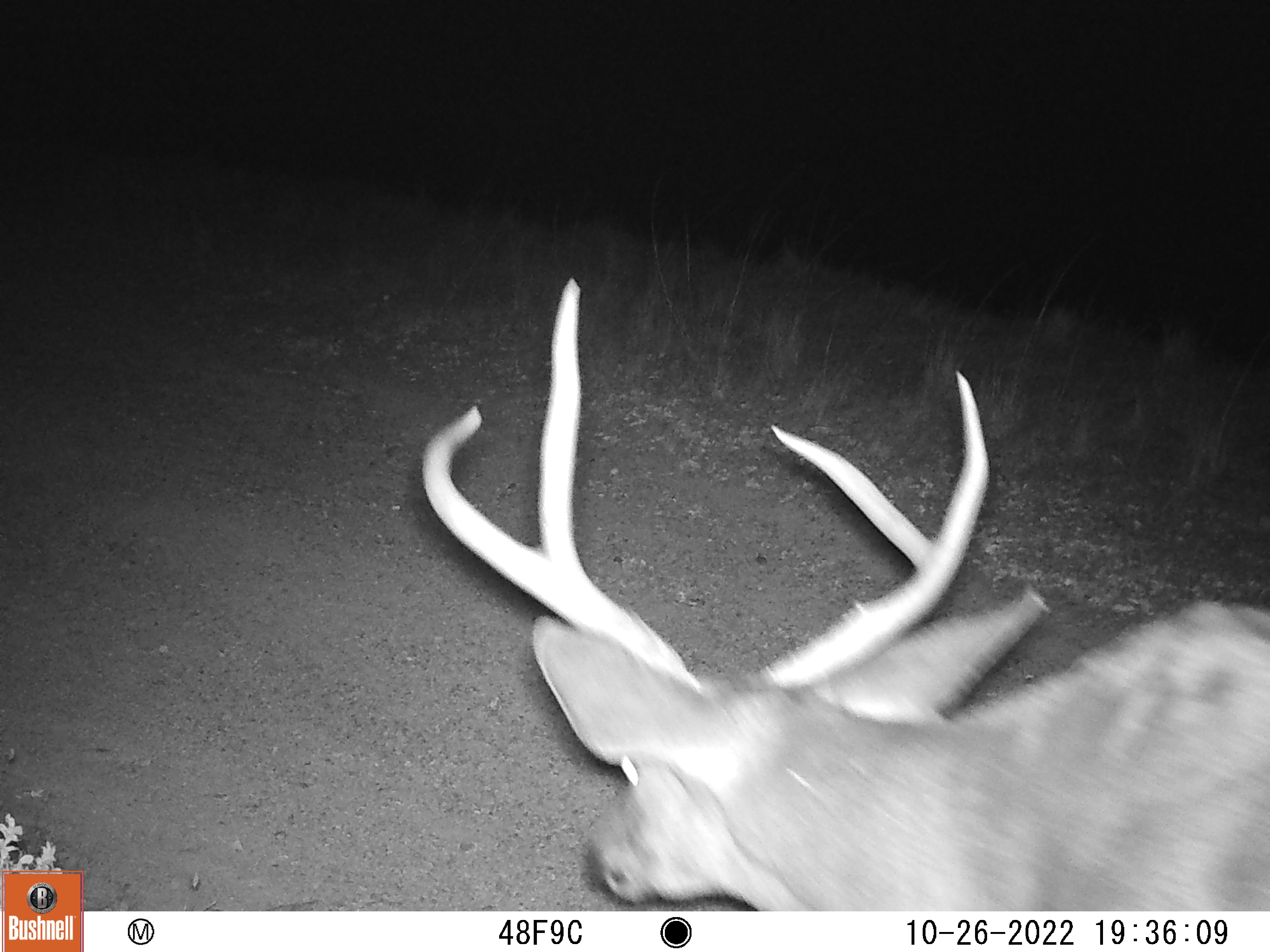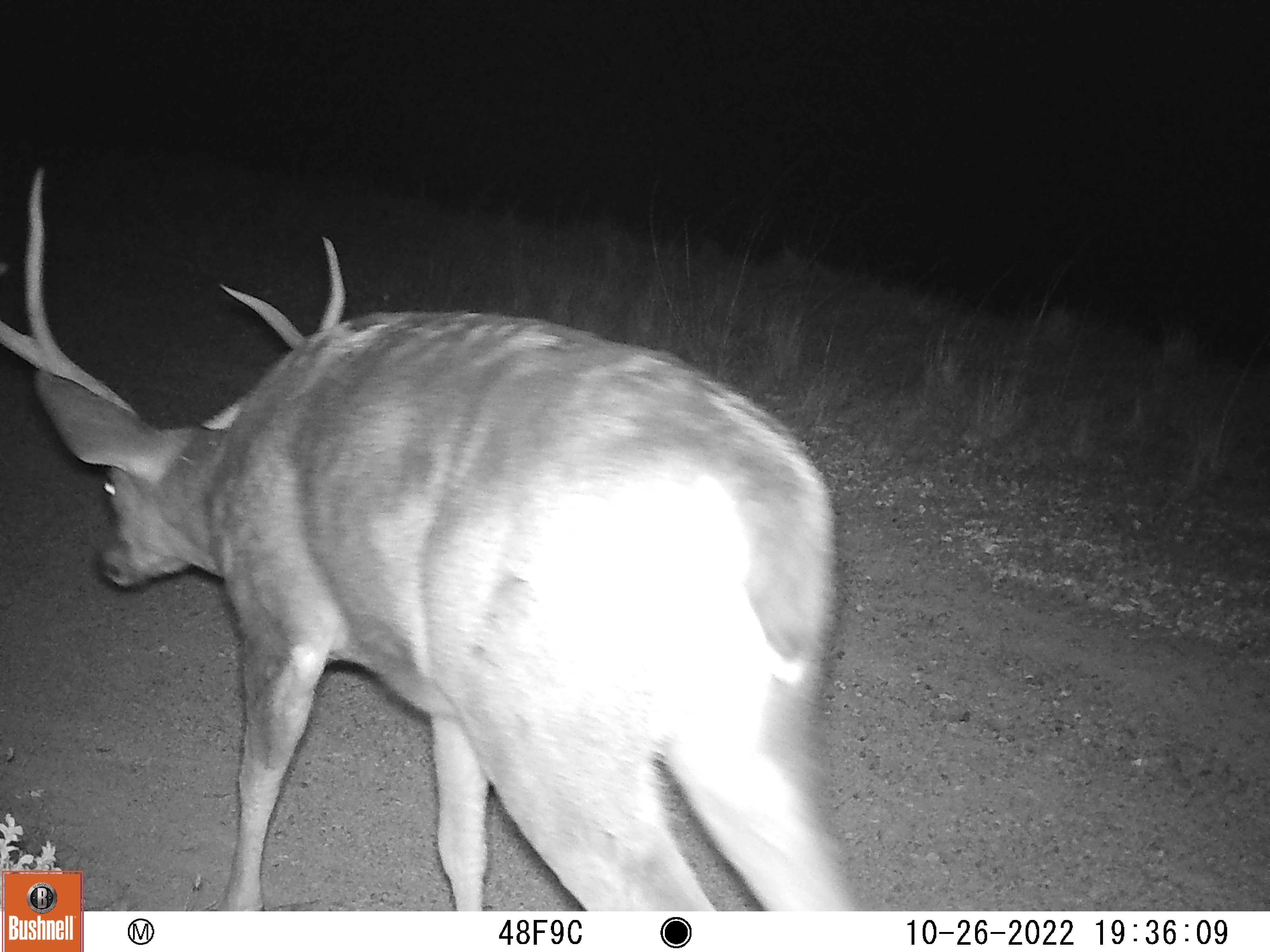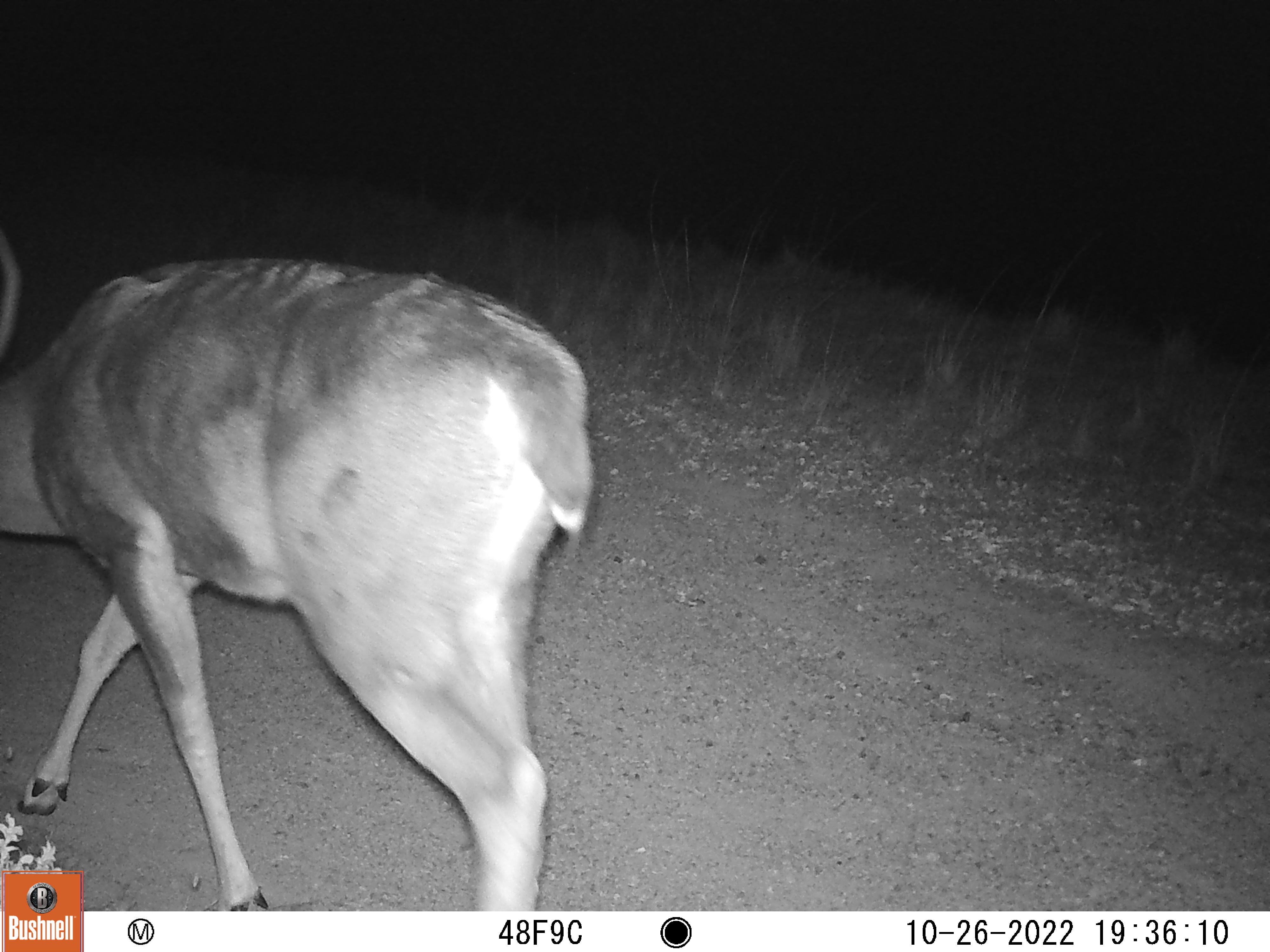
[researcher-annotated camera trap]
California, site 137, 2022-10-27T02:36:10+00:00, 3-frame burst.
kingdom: Animalia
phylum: Chordata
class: Mammalia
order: Artiodactyla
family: Cervidae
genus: Odocoileus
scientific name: Odocoileus hemionus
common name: mule deer